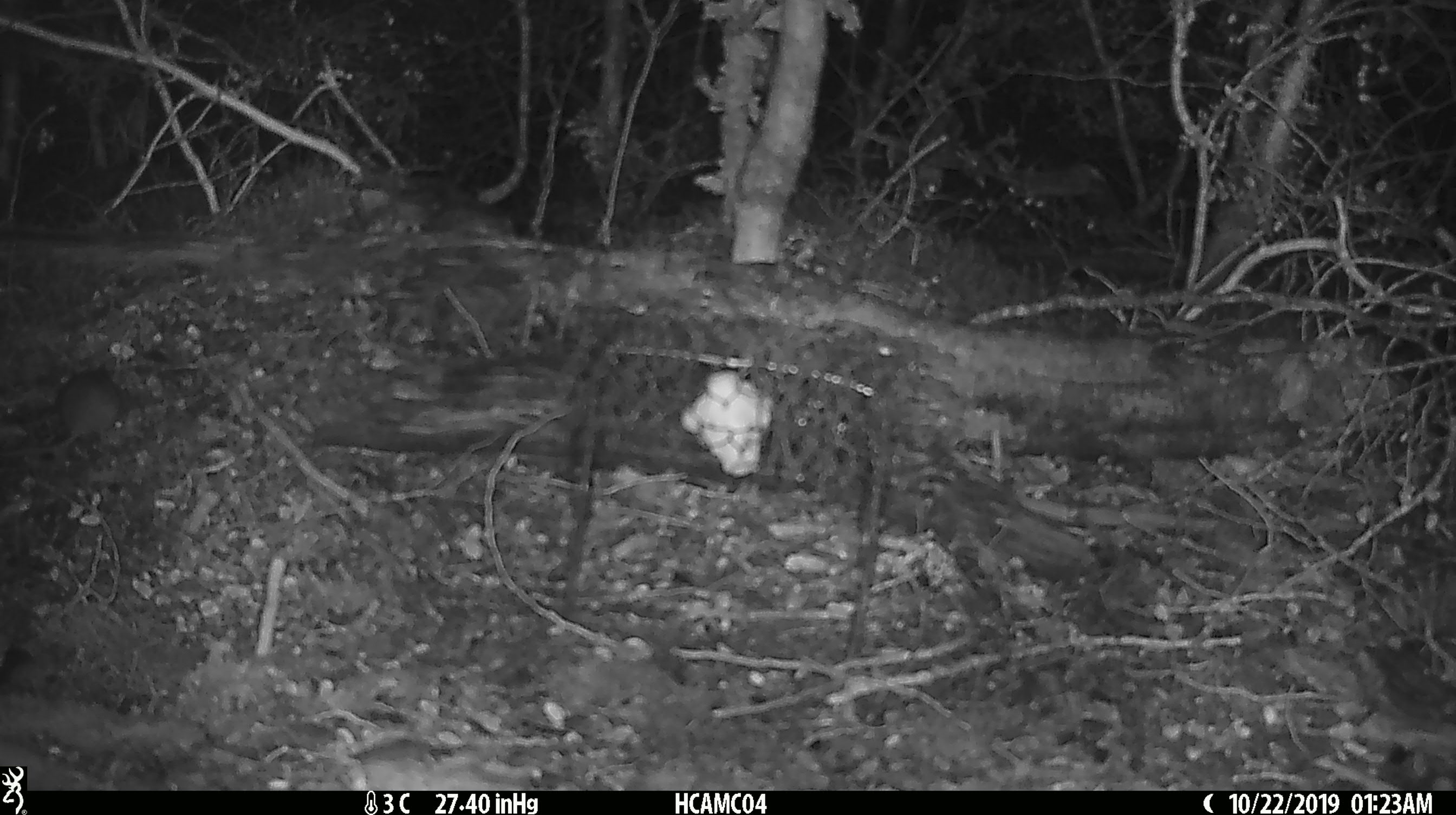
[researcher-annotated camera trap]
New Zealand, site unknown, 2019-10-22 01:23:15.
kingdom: Animalia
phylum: Chordata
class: Mammalia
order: Rodentia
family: Muridae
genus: Mus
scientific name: Mus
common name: mouse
Mouse (Mus).